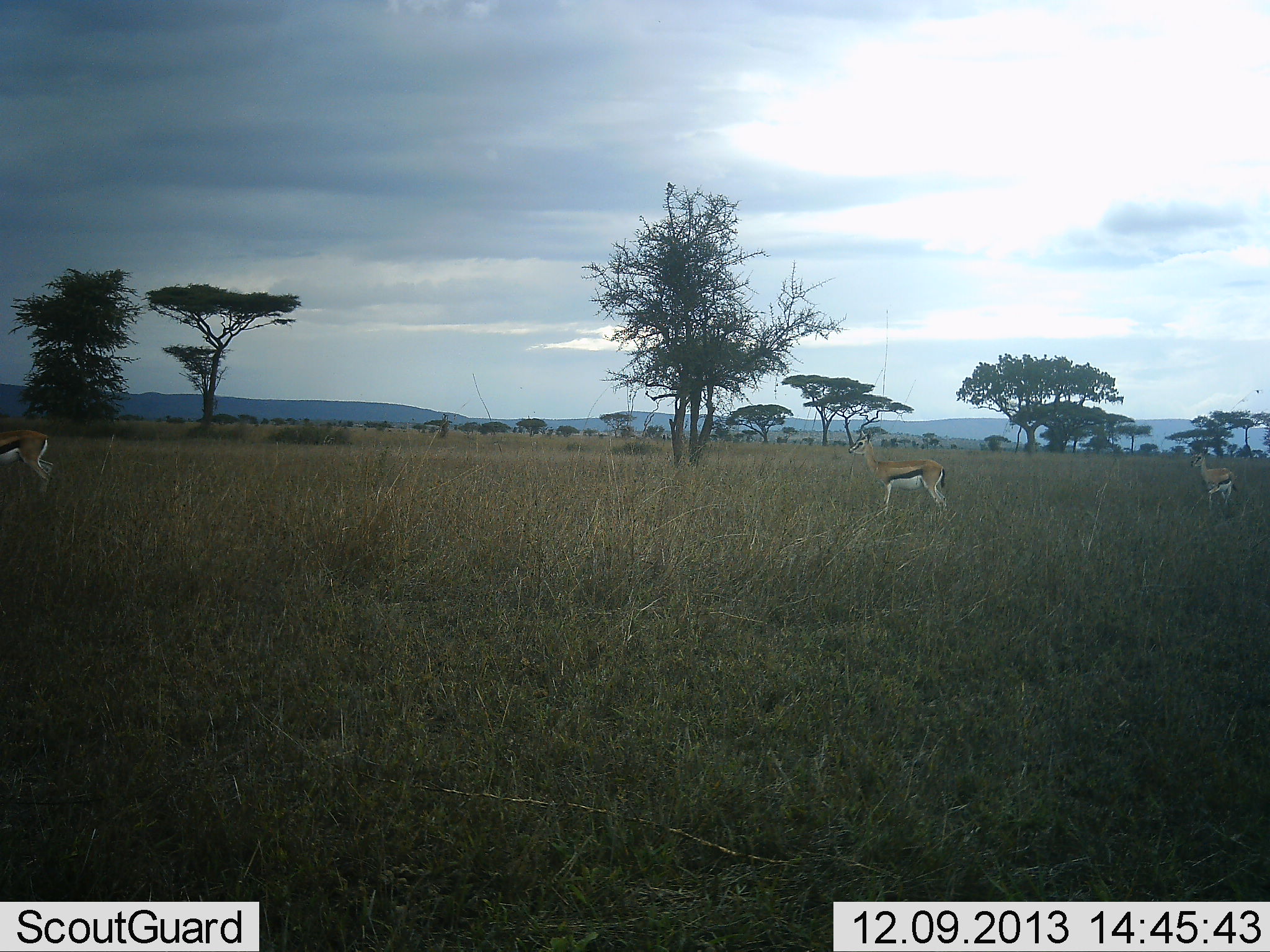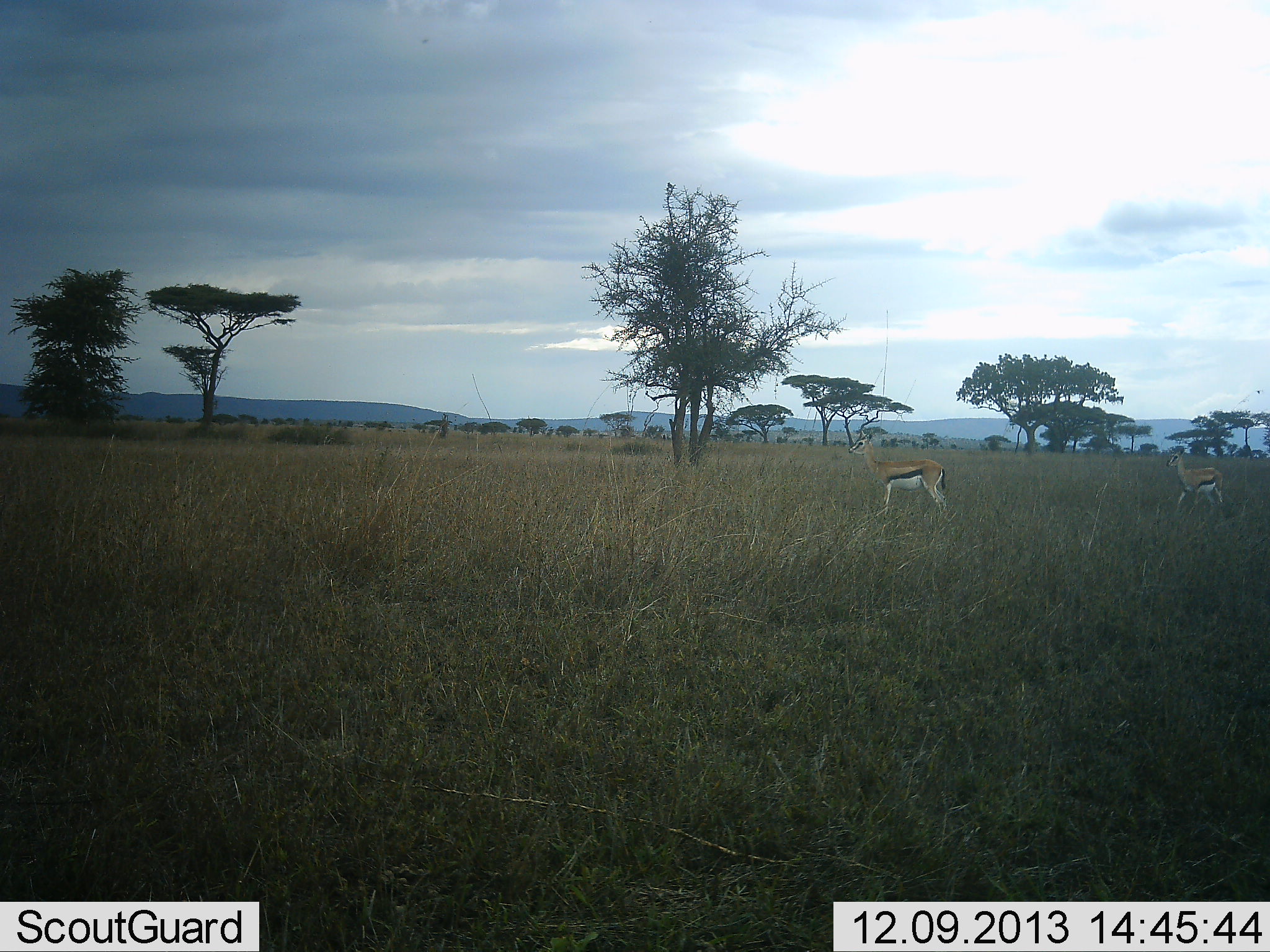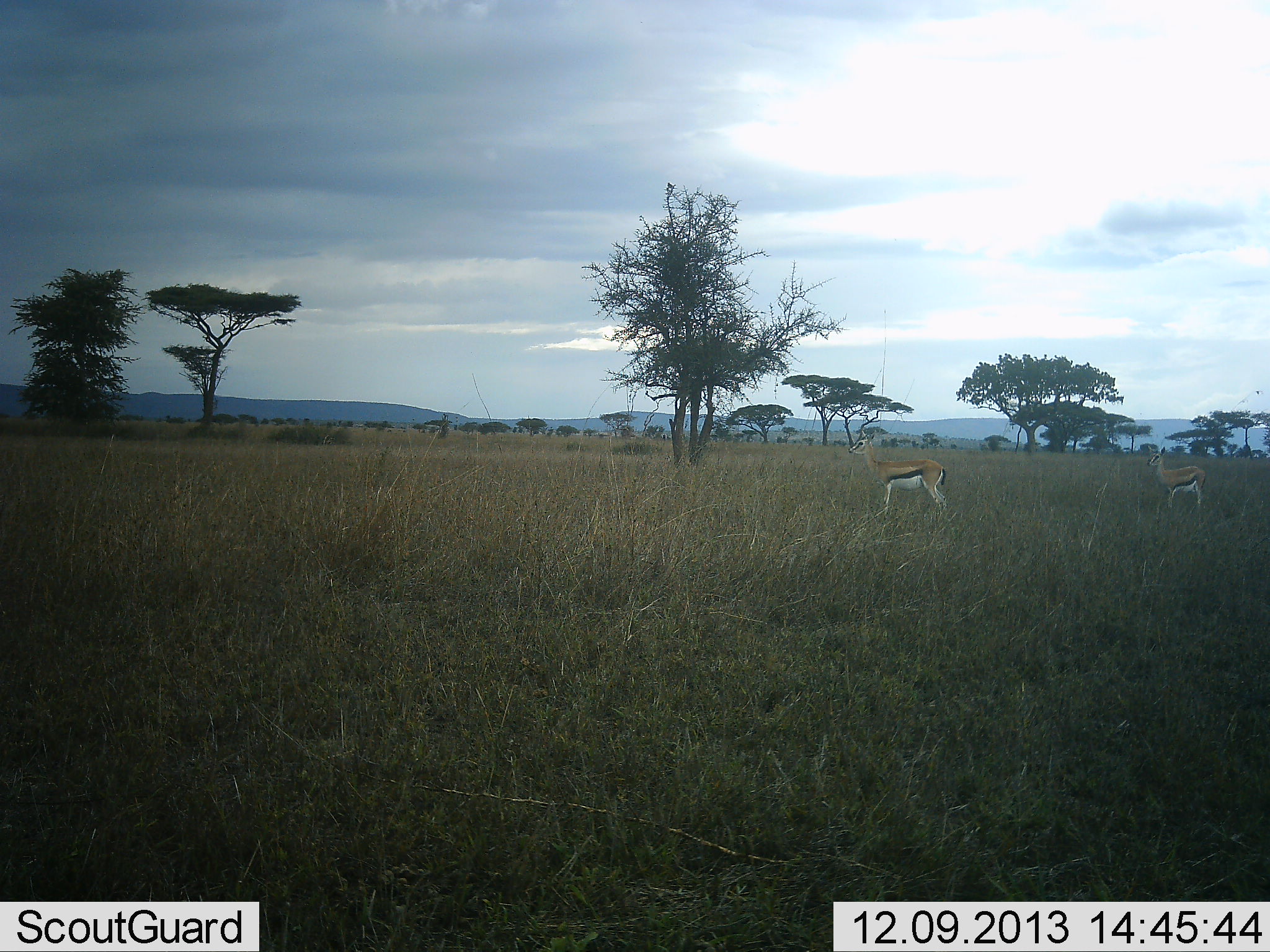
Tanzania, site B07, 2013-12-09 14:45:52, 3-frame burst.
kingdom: Animalia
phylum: Chordata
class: Mammalia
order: Artiodactyla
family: Bovidae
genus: Eudorcas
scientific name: Eudorcas thomsonii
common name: thomson's gazelle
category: gazellethomsons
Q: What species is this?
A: Gazellethomsons (thomson's gazelle) (Eudorcas thomsonii).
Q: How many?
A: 3.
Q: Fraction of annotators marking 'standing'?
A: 80%.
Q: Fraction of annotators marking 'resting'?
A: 0%.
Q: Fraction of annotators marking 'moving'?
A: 90%.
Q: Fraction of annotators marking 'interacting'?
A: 0%.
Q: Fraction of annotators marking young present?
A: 10%.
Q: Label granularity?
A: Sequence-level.